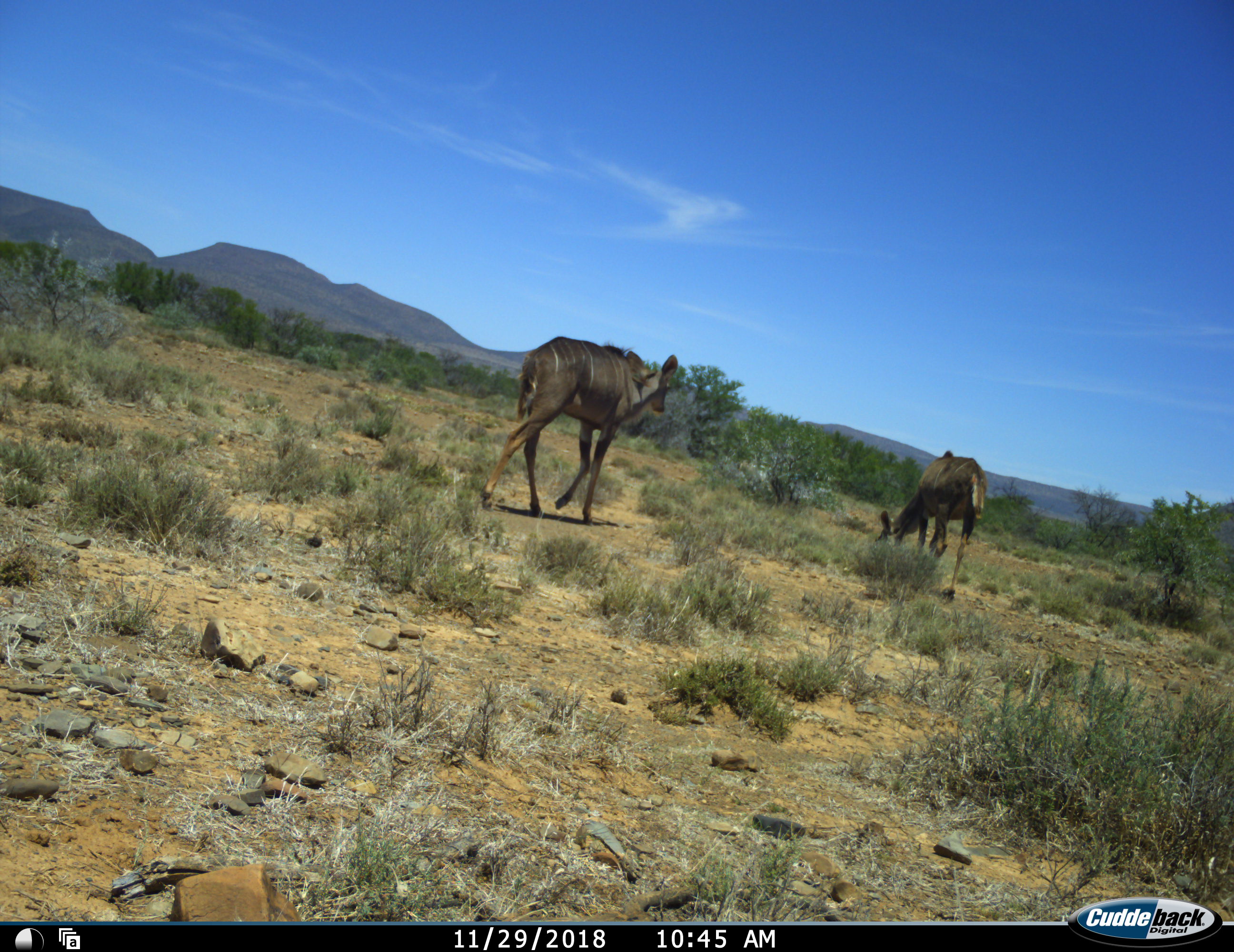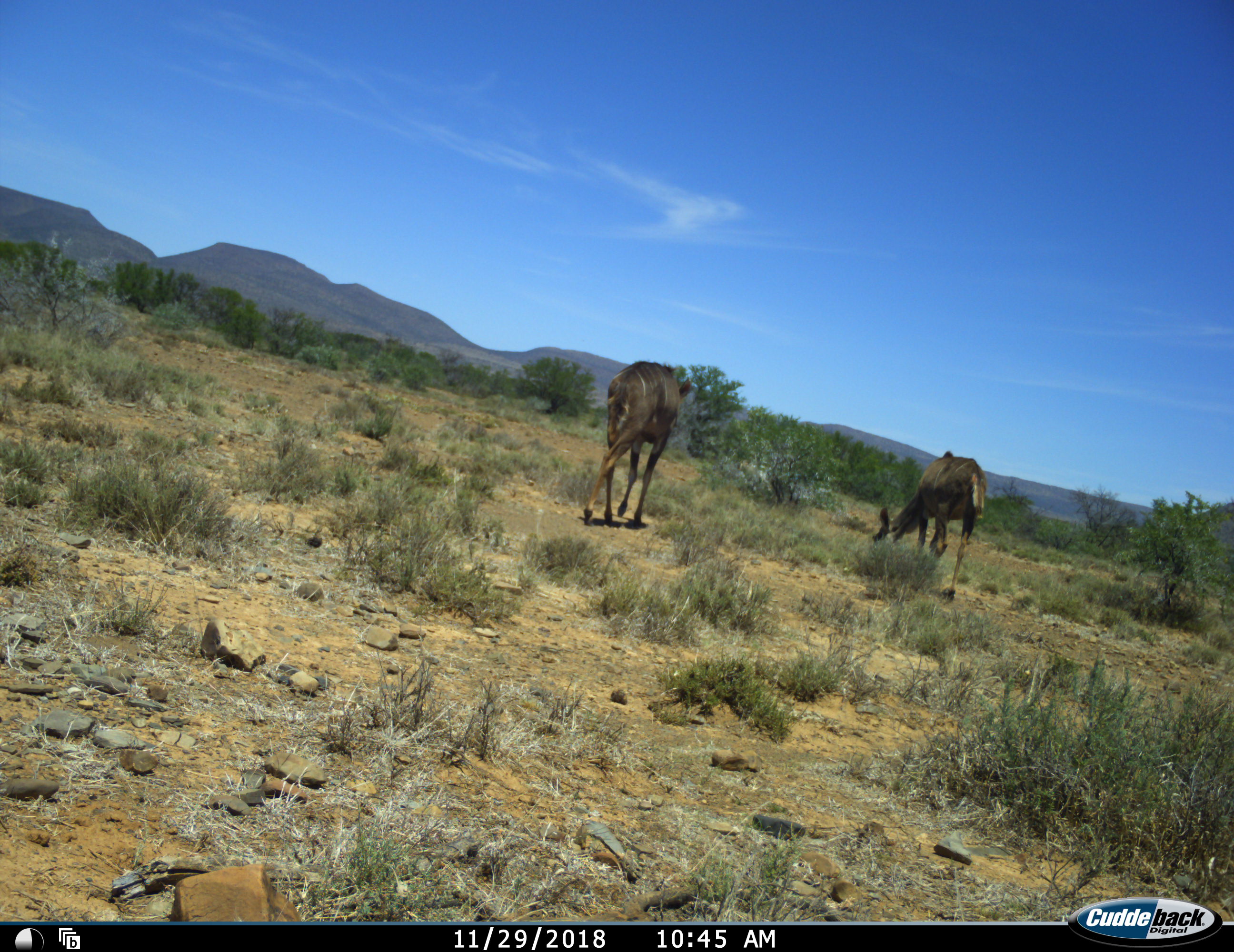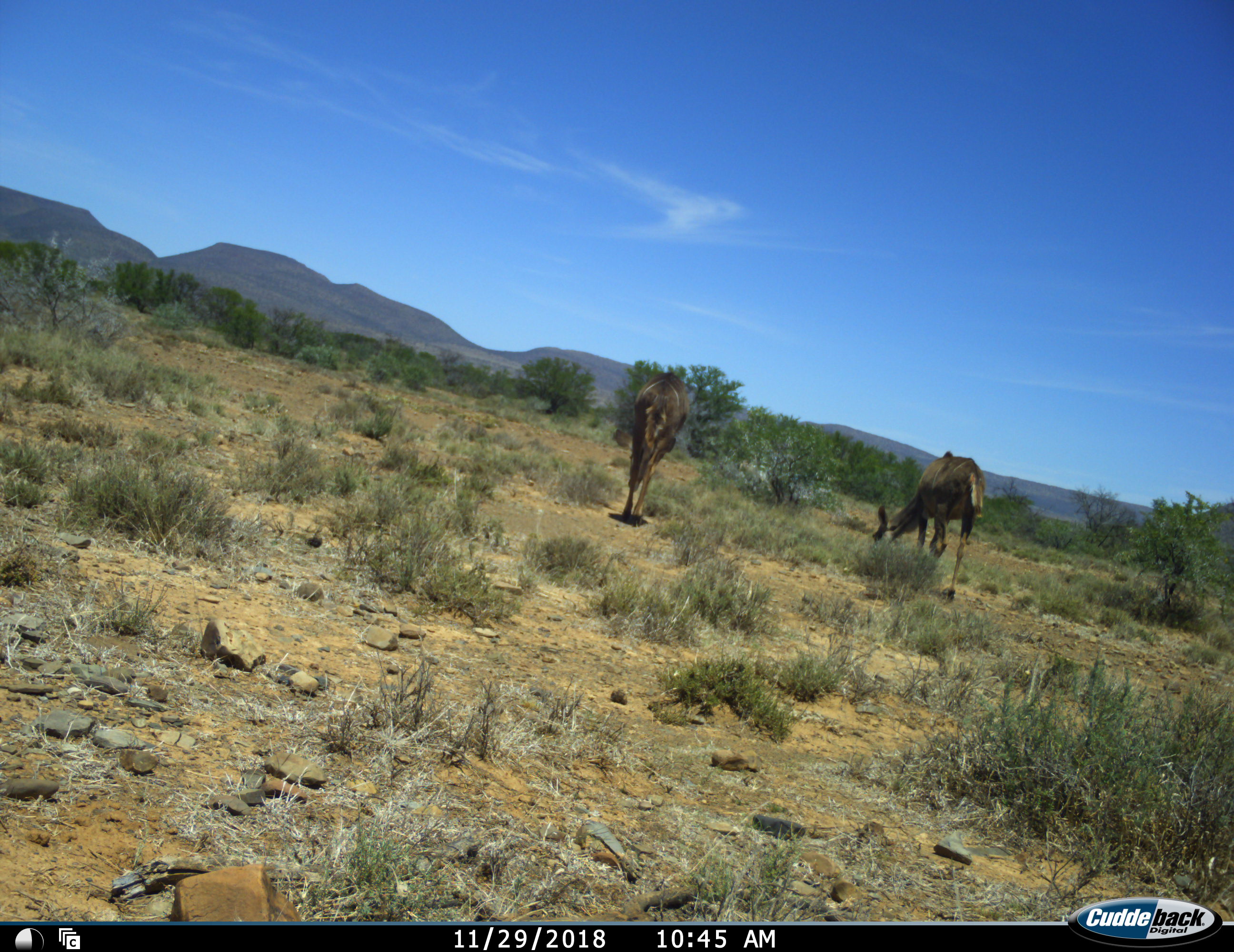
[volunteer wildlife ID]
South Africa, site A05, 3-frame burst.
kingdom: Animalia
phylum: Chordata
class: Mammalia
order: Artiodactyla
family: Bovidae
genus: Tragelaphus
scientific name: Tragelaphus strepsiceros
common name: greater kudu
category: kudu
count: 2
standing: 40%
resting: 0%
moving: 90%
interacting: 0%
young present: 0%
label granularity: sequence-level